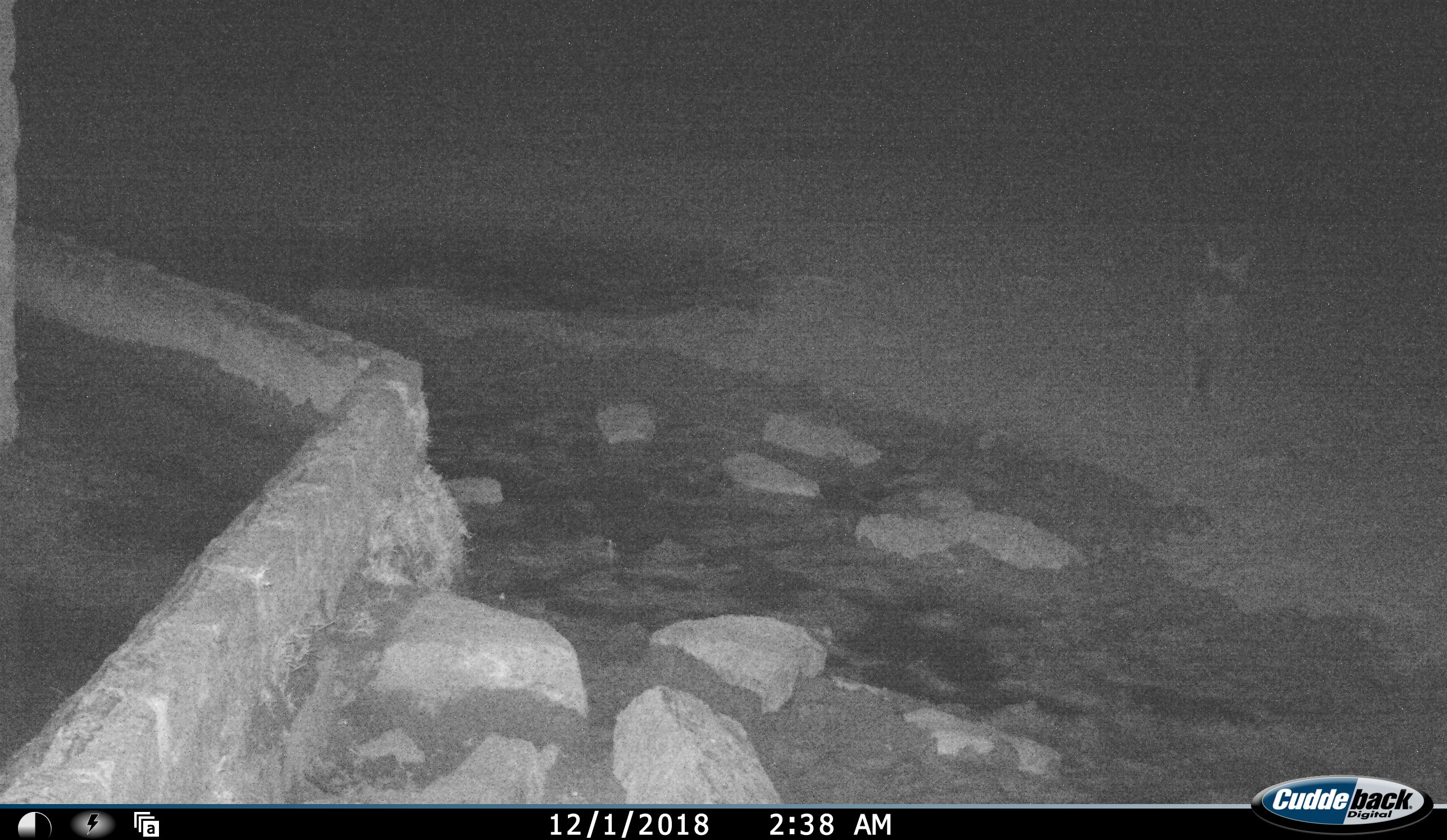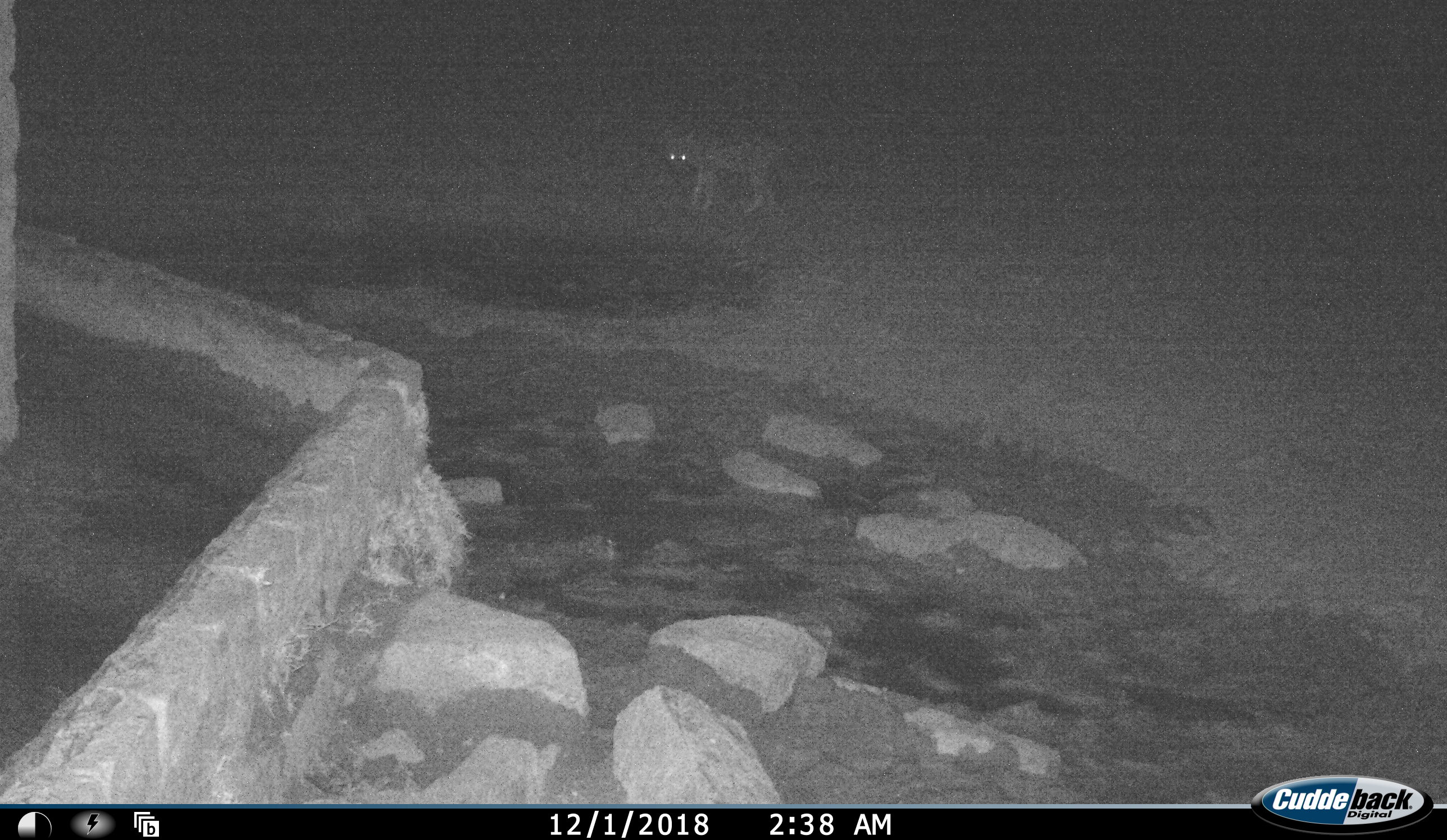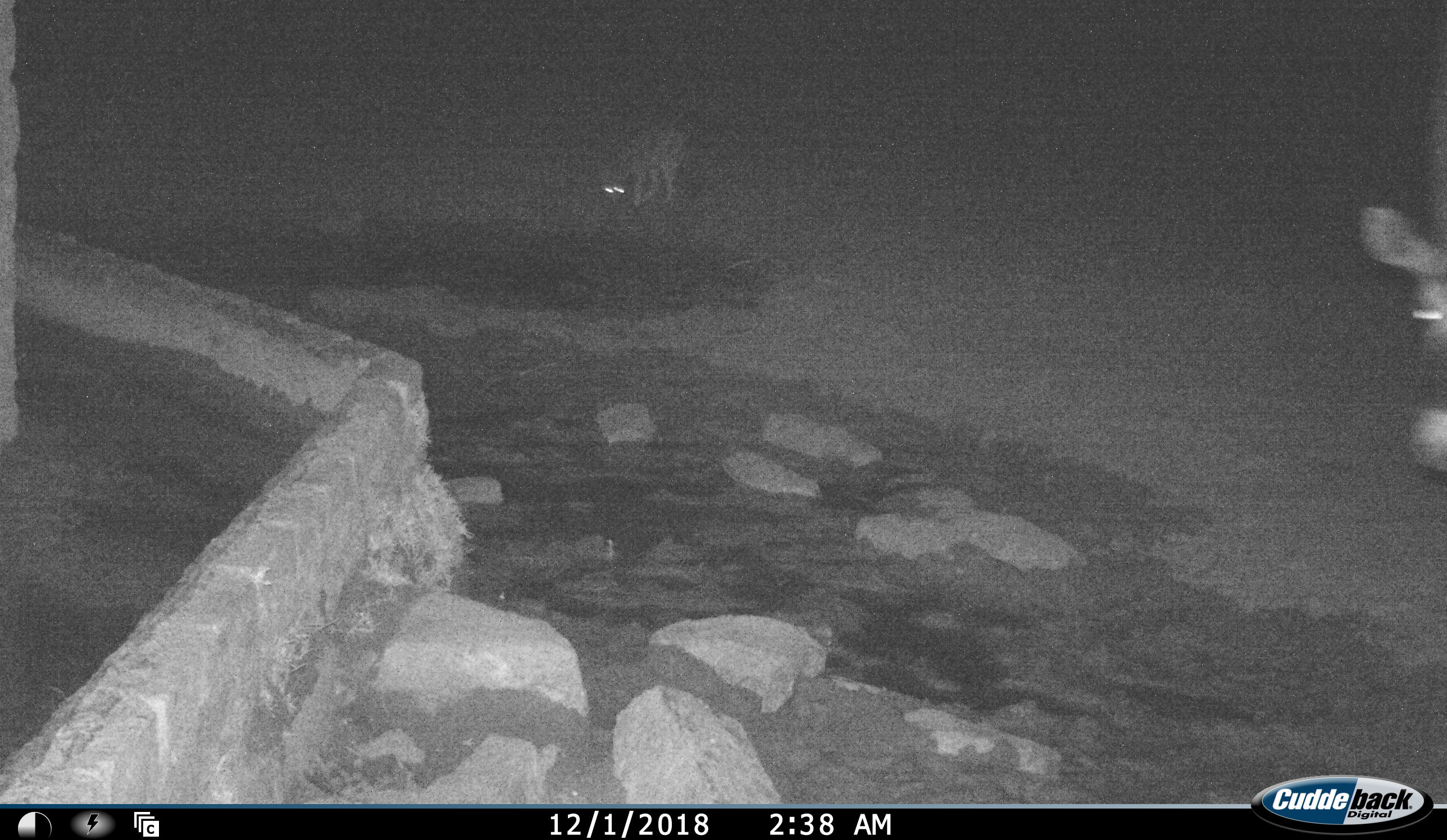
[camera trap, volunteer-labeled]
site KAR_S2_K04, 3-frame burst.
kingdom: Animalia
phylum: Chordata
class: Mammalia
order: Artiodactyla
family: Bovidae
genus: Oryx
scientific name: Oryx gazella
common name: gemsbok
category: oryx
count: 1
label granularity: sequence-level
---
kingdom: Animalia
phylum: Chordata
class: Mammalia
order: Carnivora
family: Canidae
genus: Lupulella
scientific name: Lupulella mesomelas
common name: black-backed jackal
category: jackalblackbacked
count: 1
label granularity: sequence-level